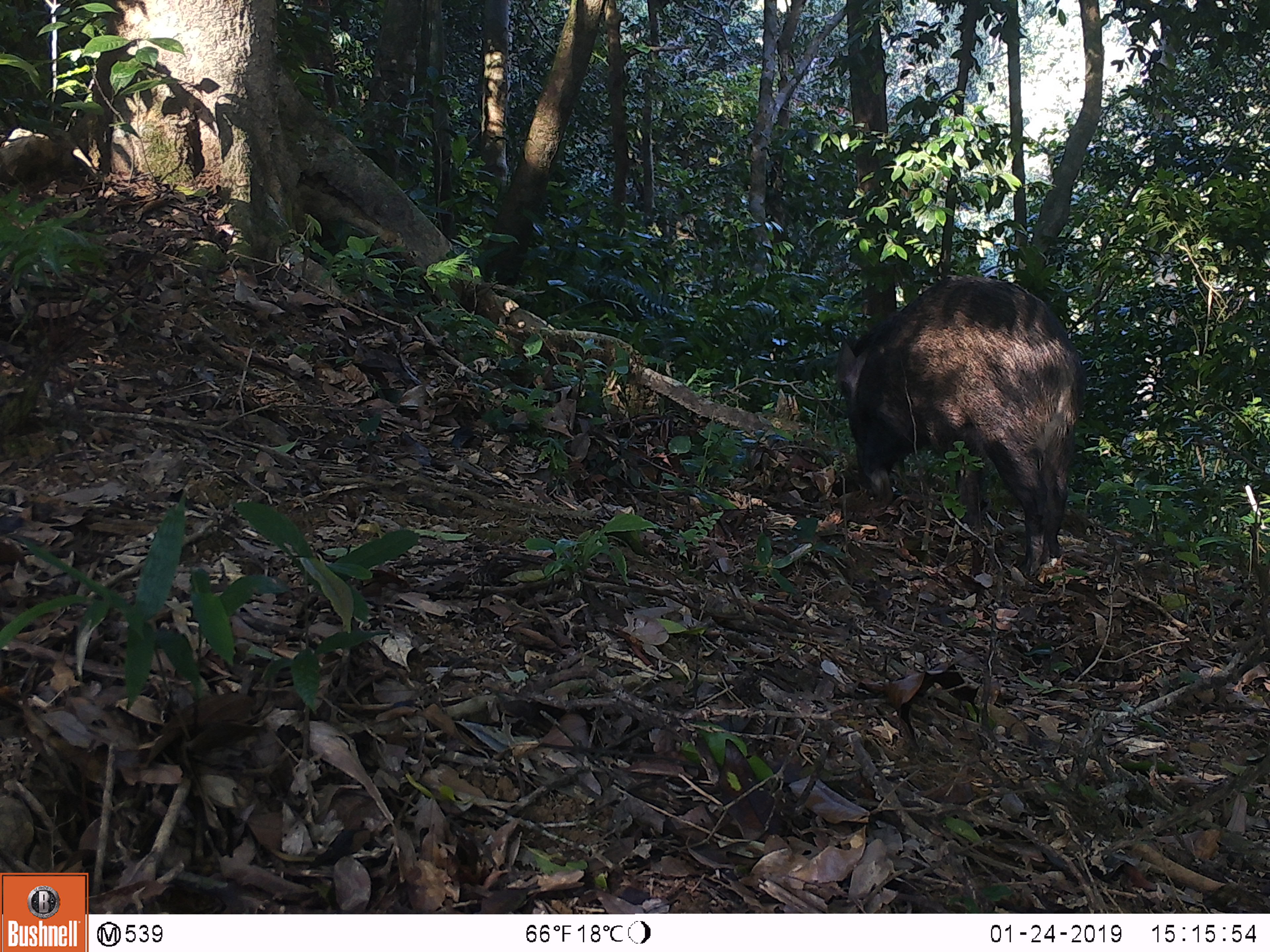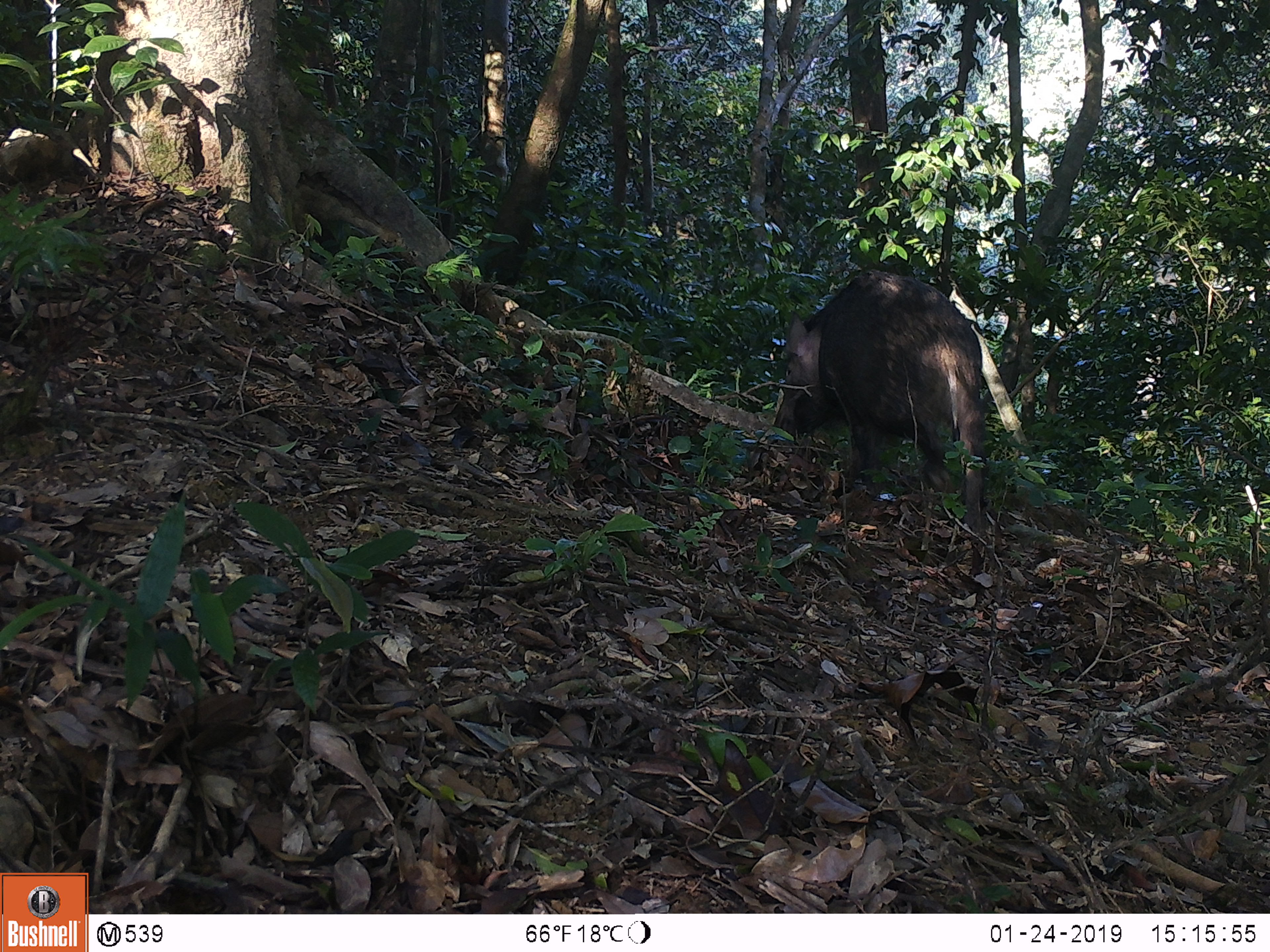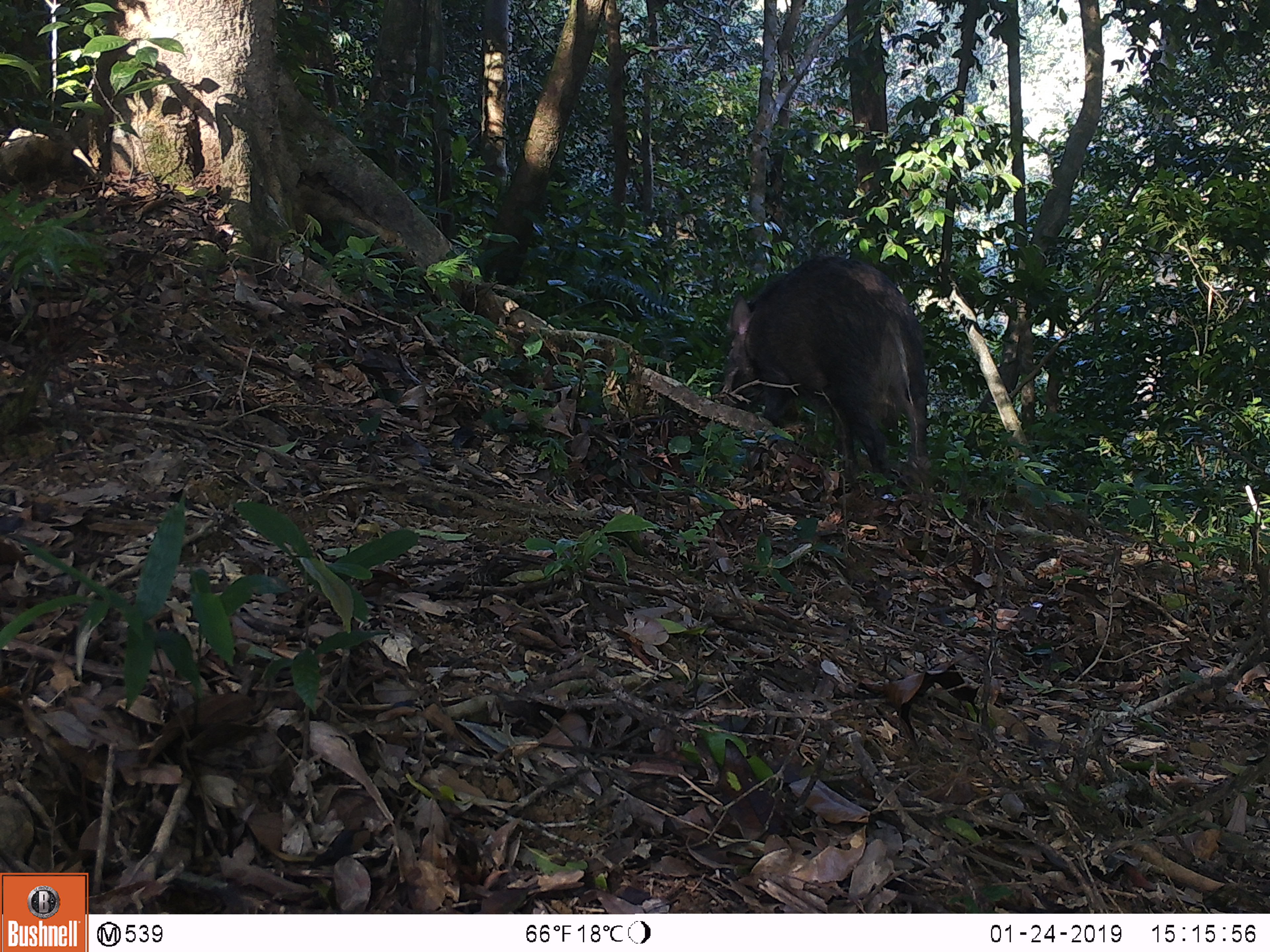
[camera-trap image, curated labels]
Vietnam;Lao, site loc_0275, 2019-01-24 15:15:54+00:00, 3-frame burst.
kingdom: Animalia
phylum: Chordata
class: Mammalia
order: Artiodactyla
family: Suidae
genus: Sus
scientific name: Sus scrofa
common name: eurasian wild pig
Eurasian wild pig (Sus scrofa). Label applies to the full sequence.